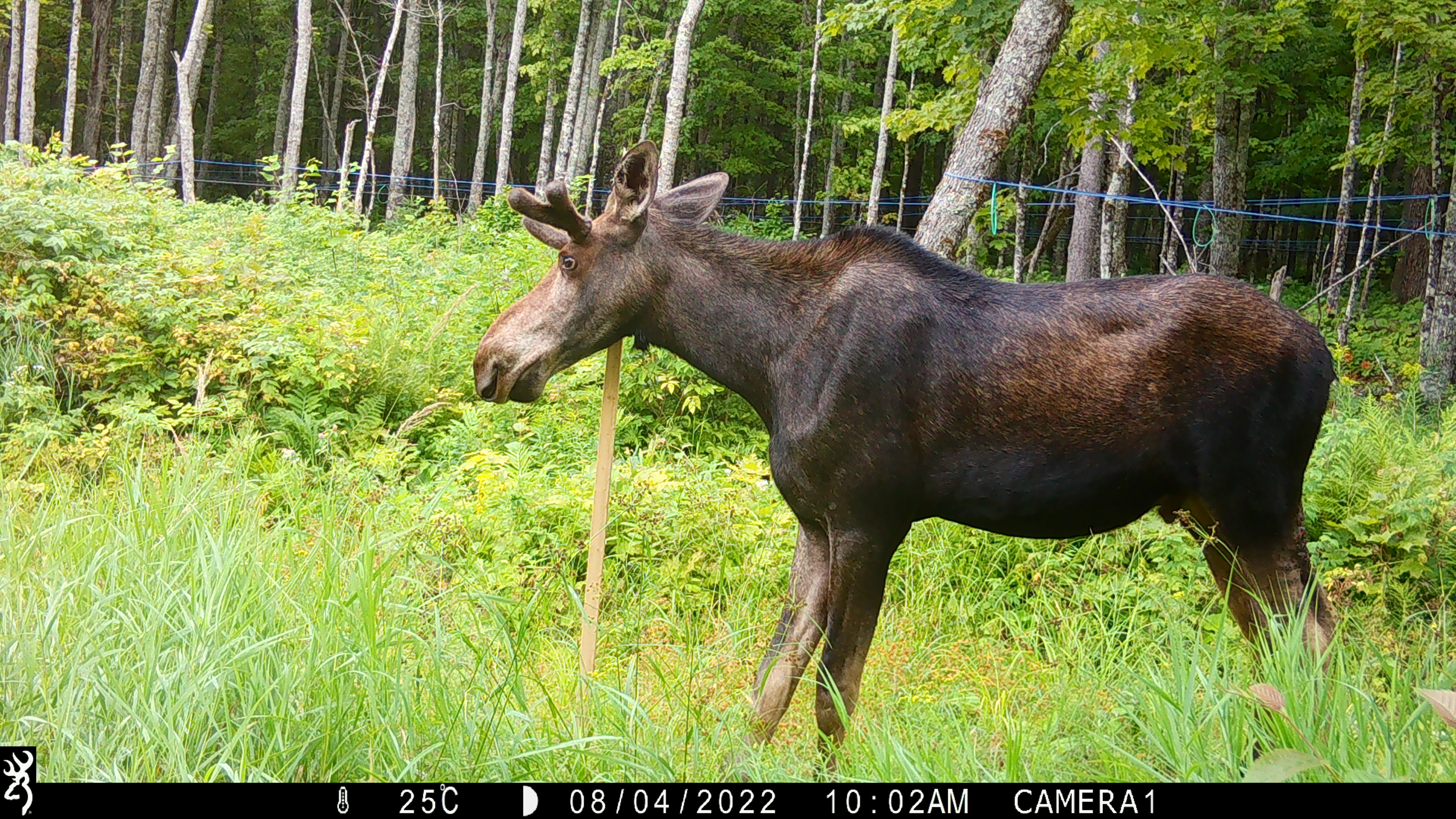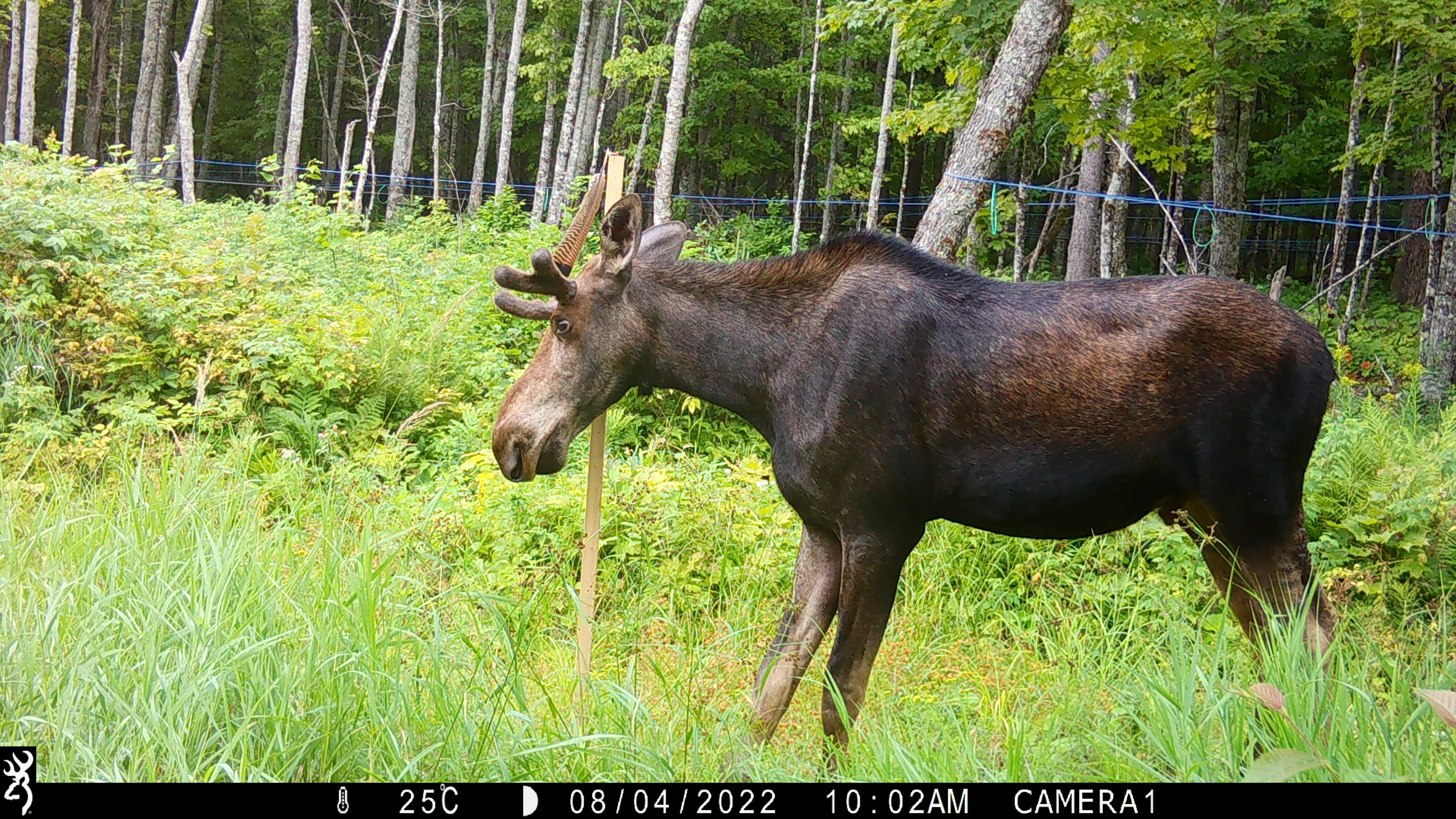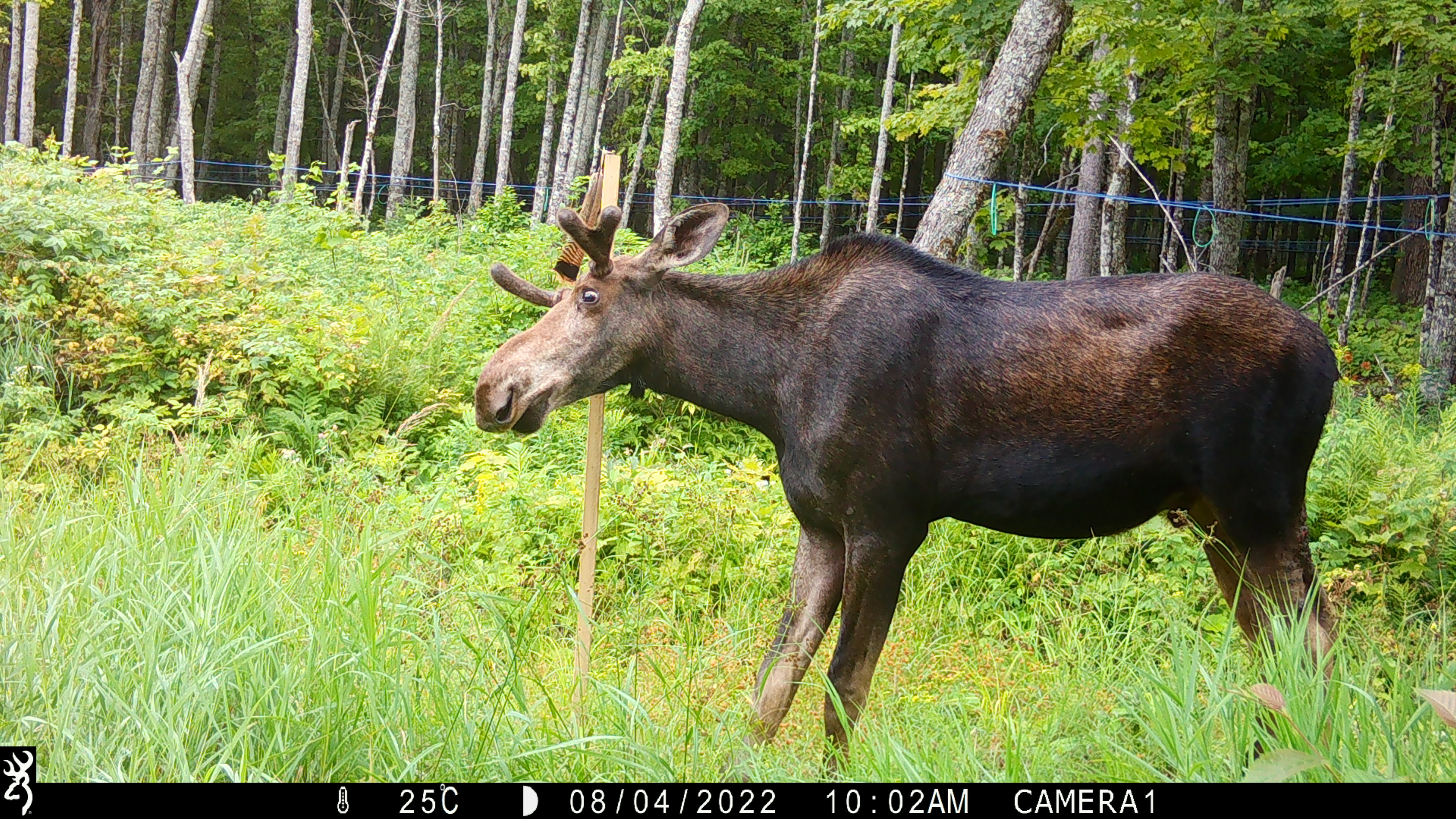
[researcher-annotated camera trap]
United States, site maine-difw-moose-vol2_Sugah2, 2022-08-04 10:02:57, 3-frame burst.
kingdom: Animalia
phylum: Chordata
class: Mammalia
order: Artiodactyla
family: Cervidae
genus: Alces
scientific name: Alces alces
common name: moose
Moose (Alces alces).